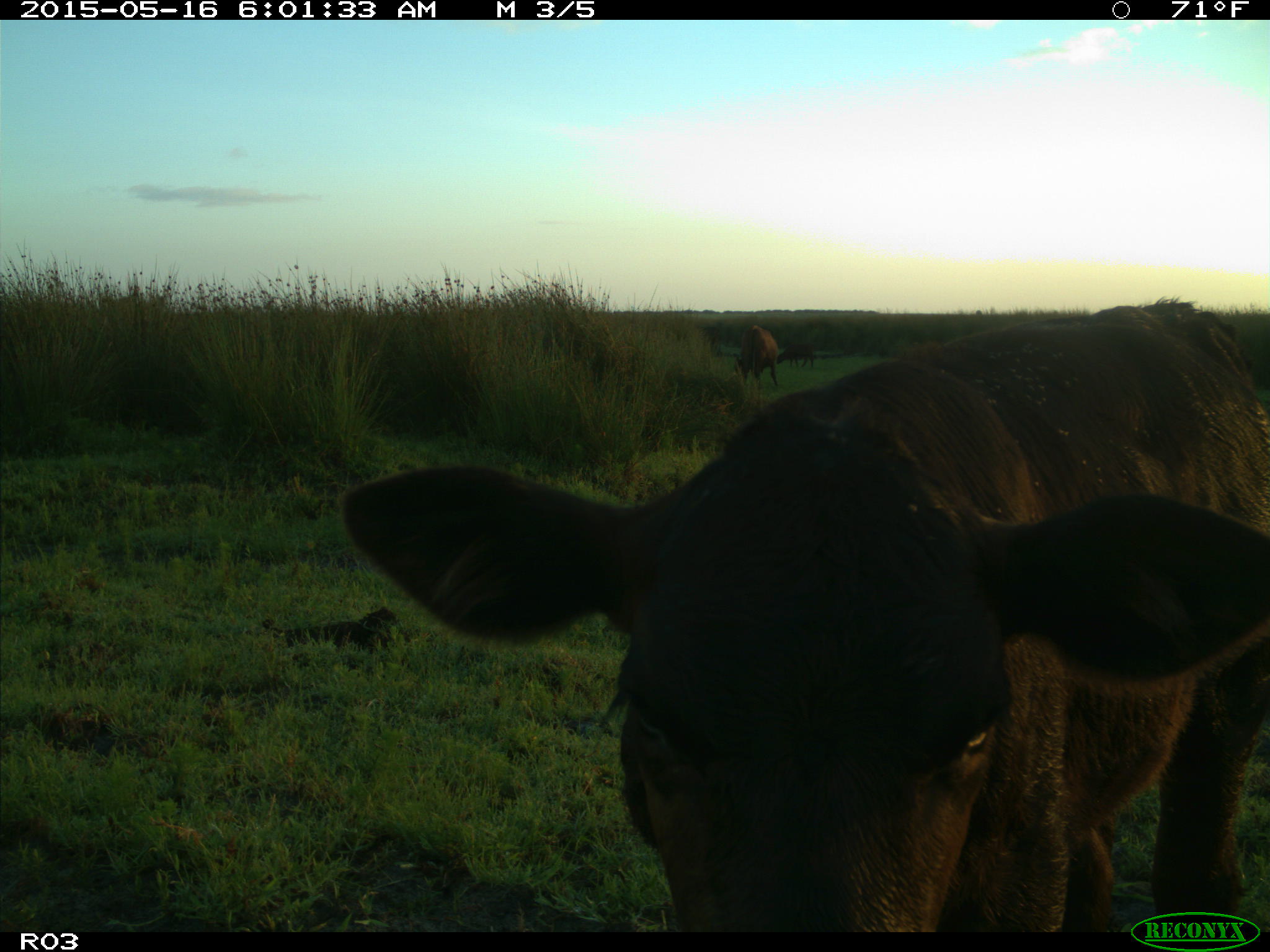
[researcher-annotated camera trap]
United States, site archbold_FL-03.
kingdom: Animalia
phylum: Chordata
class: Mammalia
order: Artiodactyla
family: Bovidae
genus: Bos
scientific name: Bos taurus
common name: domestic cow